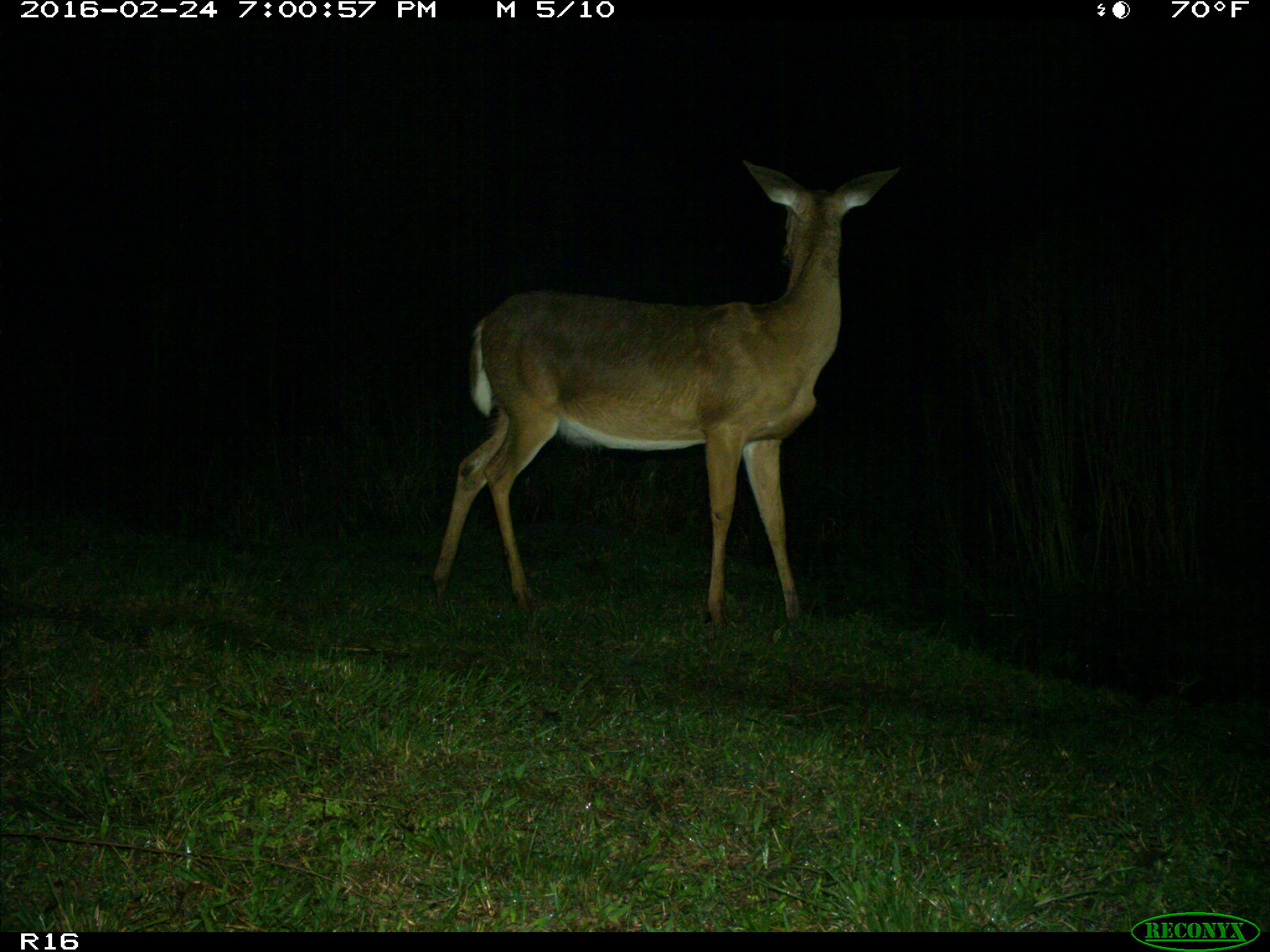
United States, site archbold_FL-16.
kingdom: Animalia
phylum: Chordata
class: Mammalia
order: Artiodactyla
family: Cervidae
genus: Odocoileus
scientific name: Odocoileus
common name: deer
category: unidentified deer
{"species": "unidentified deer (deer) (Odocoileus)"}